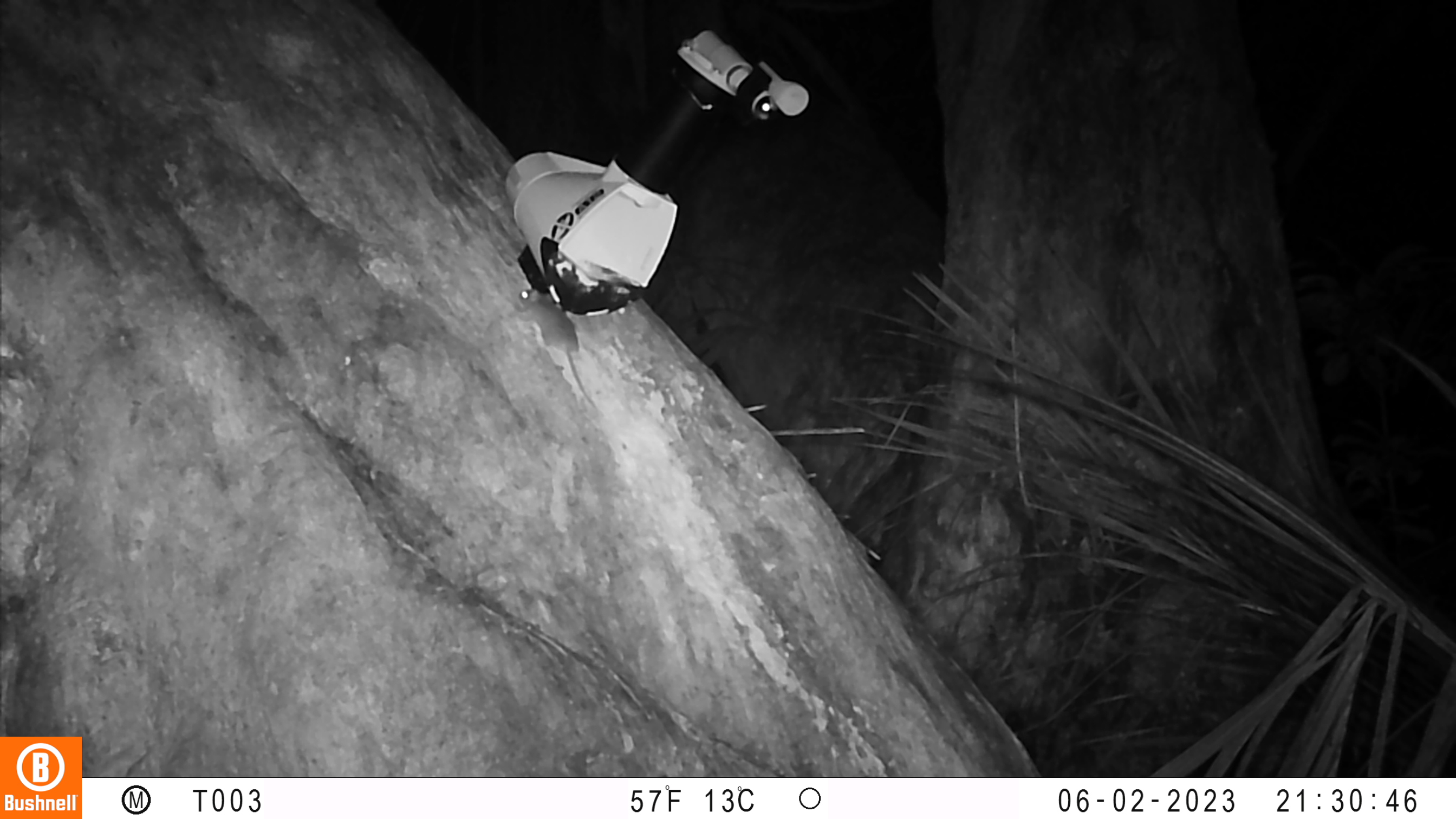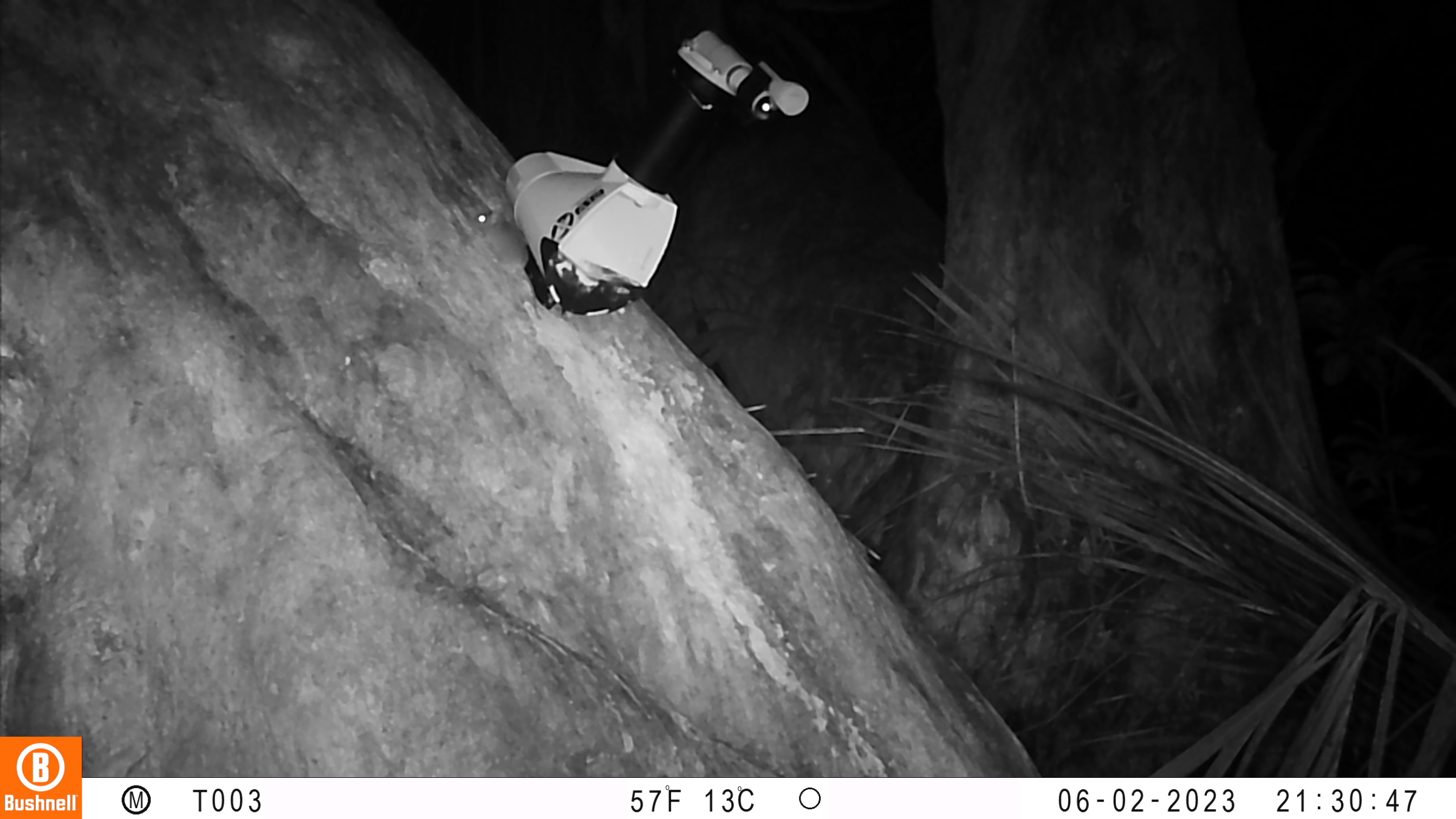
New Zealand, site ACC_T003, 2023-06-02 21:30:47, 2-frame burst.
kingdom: Animalia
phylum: Chordata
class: Mammalia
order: Rodentia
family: Muridae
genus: Mus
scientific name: Mus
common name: mouse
Mouse (Mus).